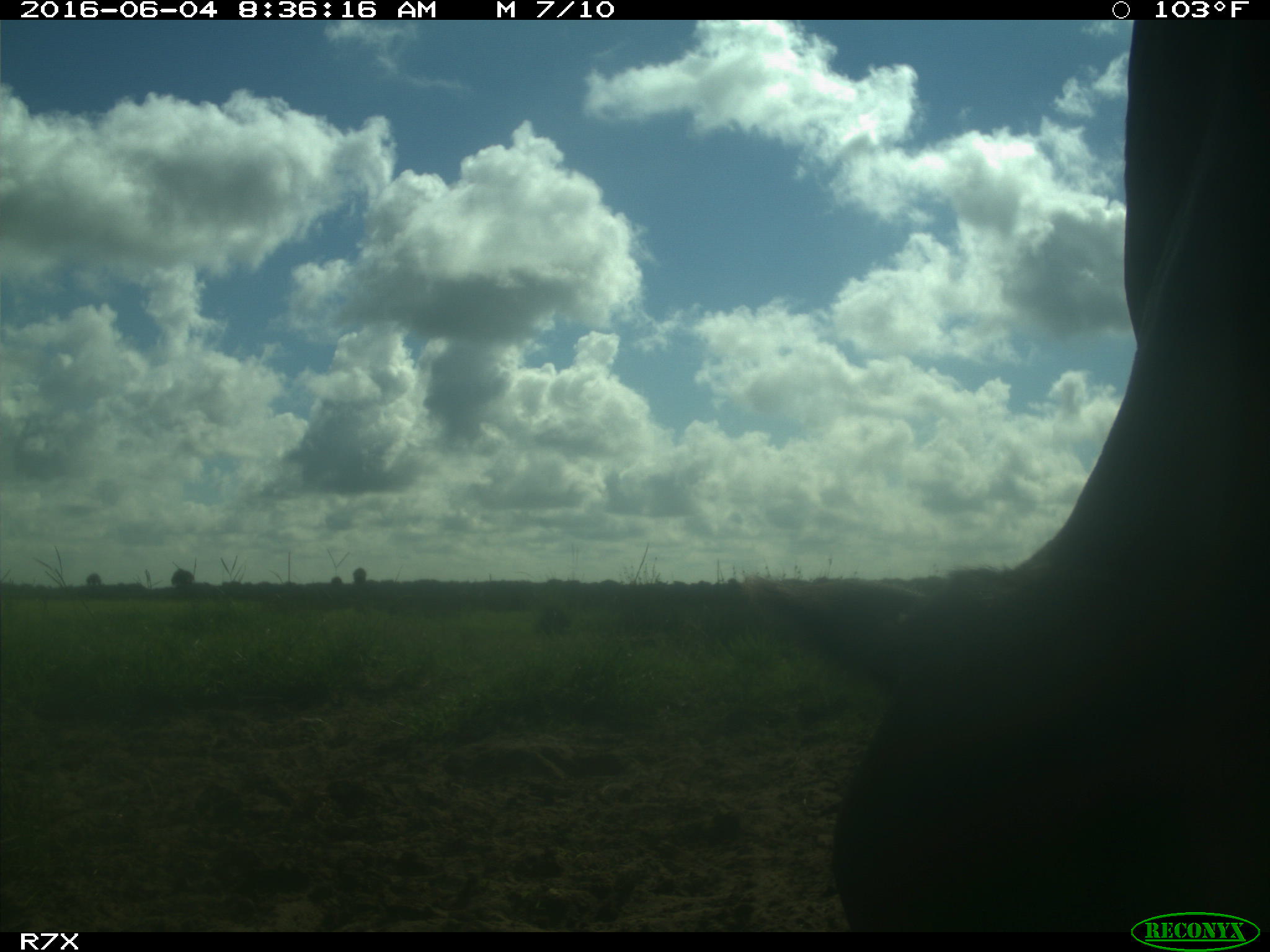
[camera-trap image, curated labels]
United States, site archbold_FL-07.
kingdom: Animalia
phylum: Chordata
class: Mammalia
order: Artiodactyla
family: Bovidae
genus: Bos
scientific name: Bos taurus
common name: domestic cow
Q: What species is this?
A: Bos taurus (domestic cow).